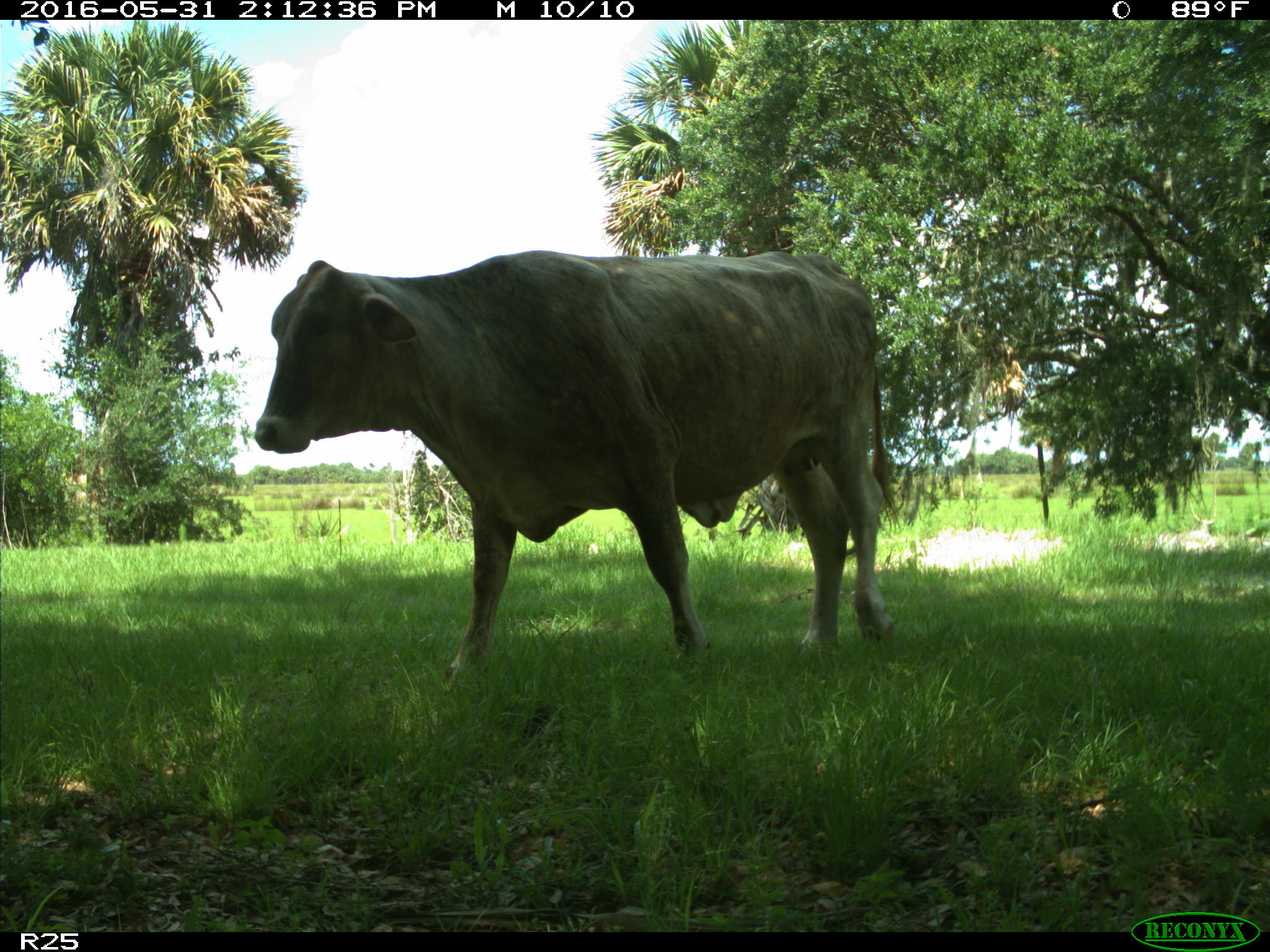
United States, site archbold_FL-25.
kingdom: Animalia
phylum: Chordata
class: Mammalia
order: Artiodactyla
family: Bovidae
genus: Bos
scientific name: Bos taurus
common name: domestic cow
Bos taurus (domestic cow).